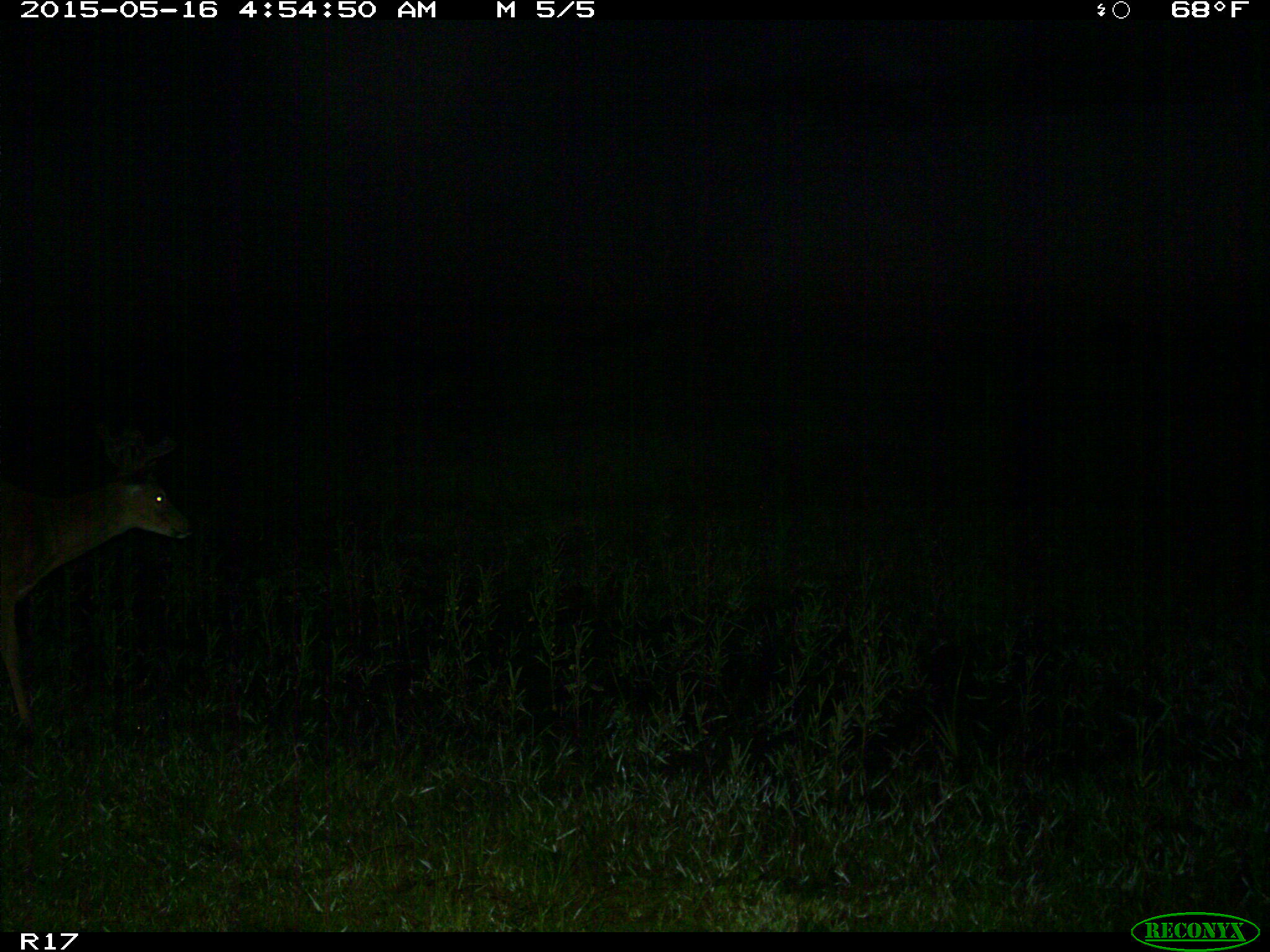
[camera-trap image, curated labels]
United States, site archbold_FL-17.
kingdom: Animalia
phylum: Chordata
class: Mammalia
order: Artiodactyla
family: Cervidae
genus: Odocoileus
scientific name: Odocoileus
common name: deer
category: unidentified deer